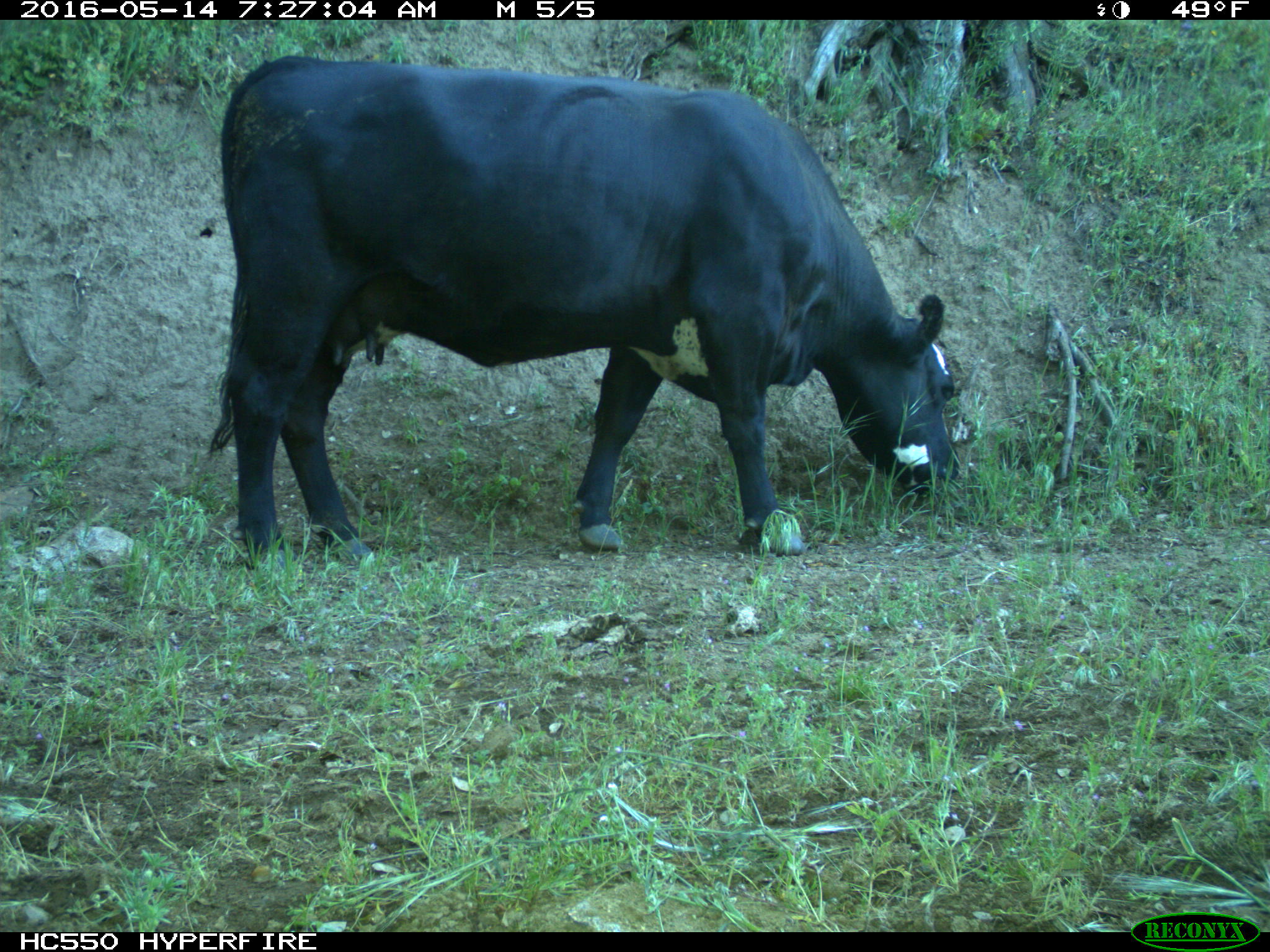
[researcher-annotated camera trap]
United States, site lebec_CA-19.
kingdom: Animalia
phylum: Chordata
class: Mammalia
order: Artiodactyla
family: Bovidae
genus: Bos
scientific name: Bos taurus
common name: domestic cow